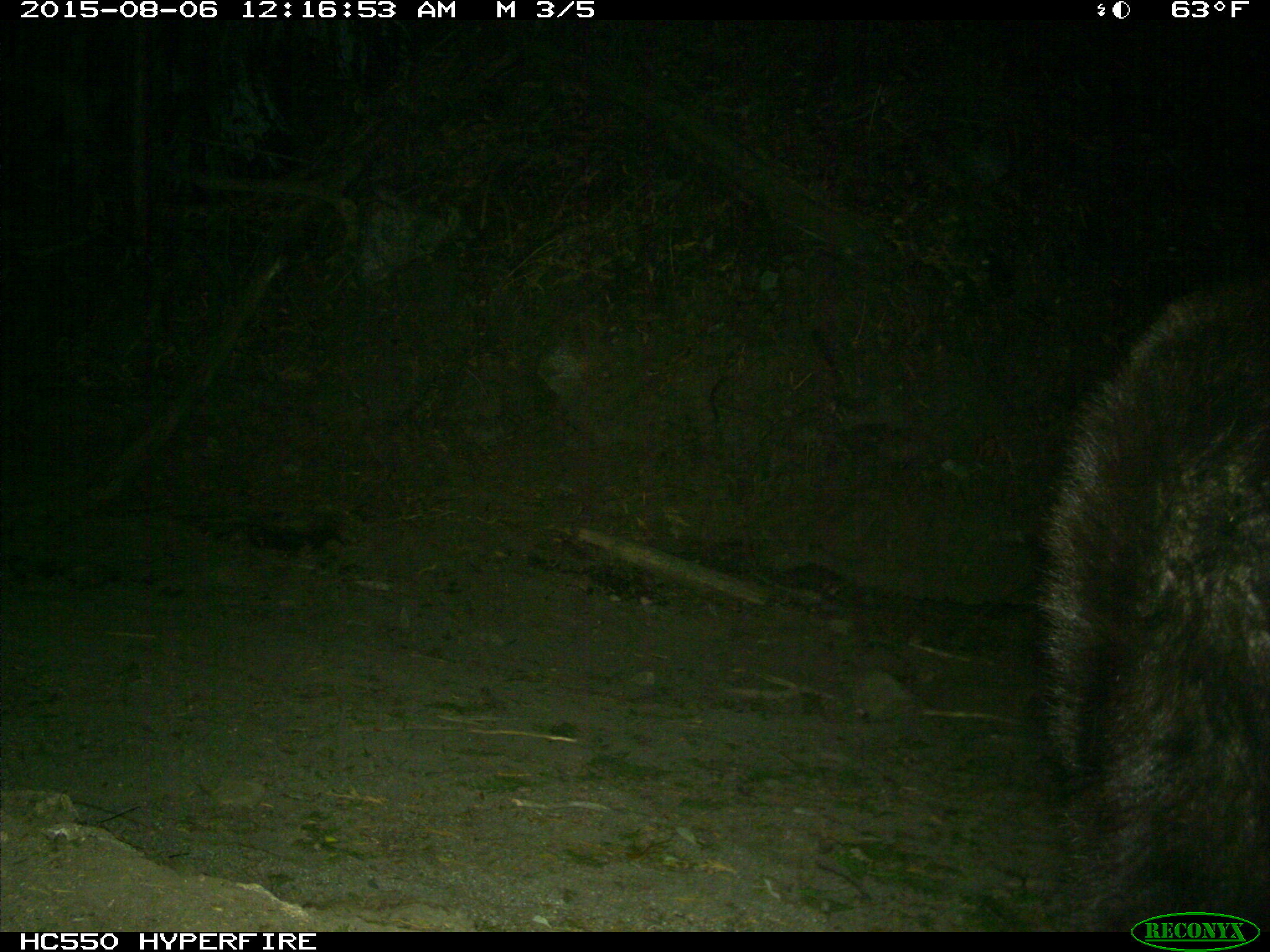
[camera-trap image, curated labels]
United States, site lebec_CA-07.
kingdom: Animalia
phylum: Chordata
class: Mammalia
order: Carnivora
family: Ursidae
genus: Ursus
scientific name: Ursus americanus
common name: american black bear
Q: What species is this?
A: Ursus americanus (american black bear).